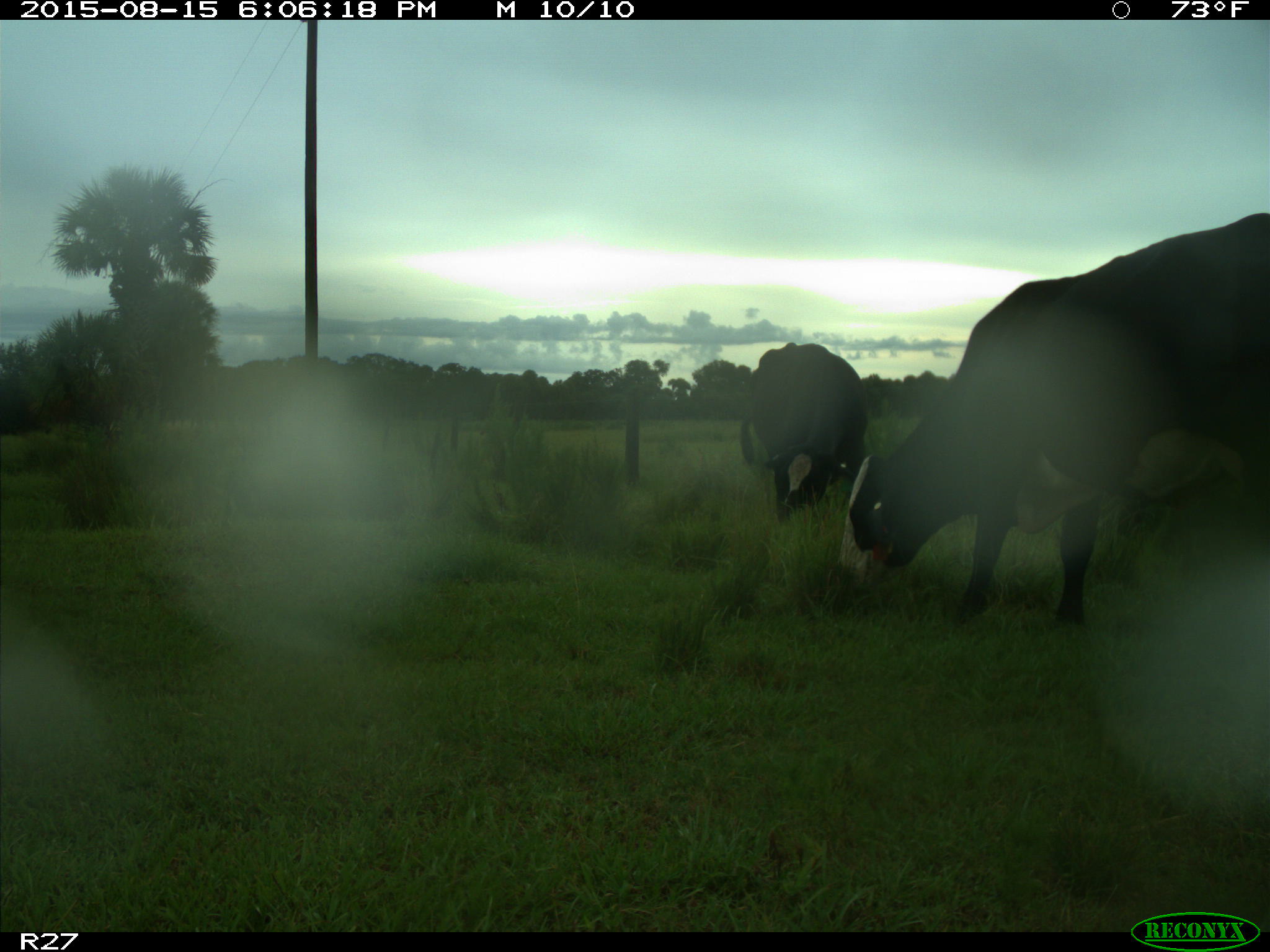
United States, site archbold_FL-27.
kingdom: Animalia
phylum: Chordata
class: Mammalia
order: Artiodactyla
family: Bovidae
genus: Bos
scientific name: Bos taurus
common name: domestic cow